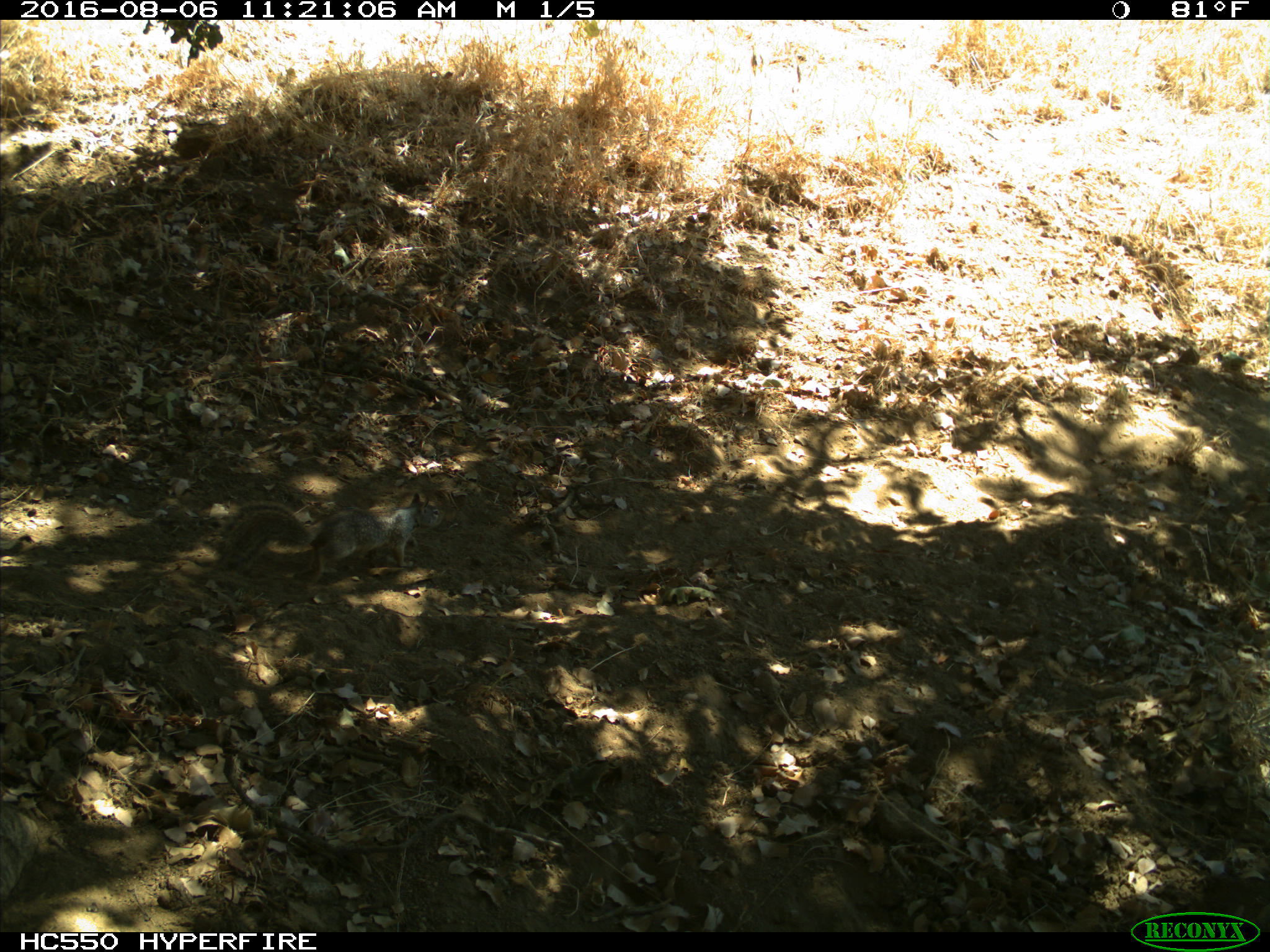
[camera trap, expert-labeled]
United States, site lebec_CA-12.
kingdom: Animalia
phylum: Chordata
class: Mammalia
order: Rodentia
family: Sciuridae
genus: Otospermophilus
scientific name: Otospermophilus beecheyi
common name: california ground squirrel